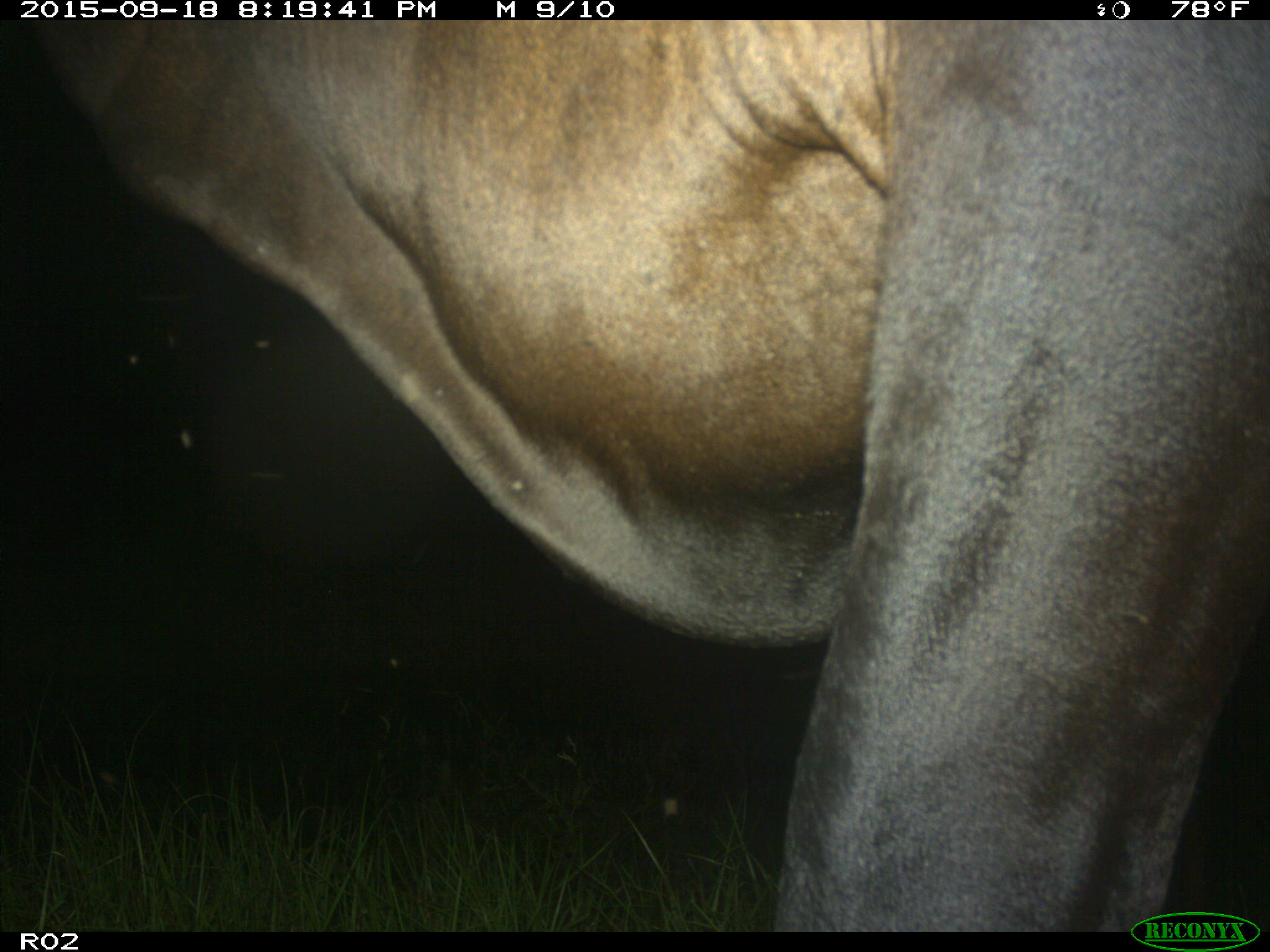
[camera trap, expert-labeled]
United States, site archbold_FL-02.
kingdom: Animalia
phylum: Chordata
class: Mammalia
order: Artiodactyla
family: Bovidae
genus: Bos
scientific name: Bos taurus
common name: domestic cow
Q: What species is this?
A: Bos taurus (domestic cow).